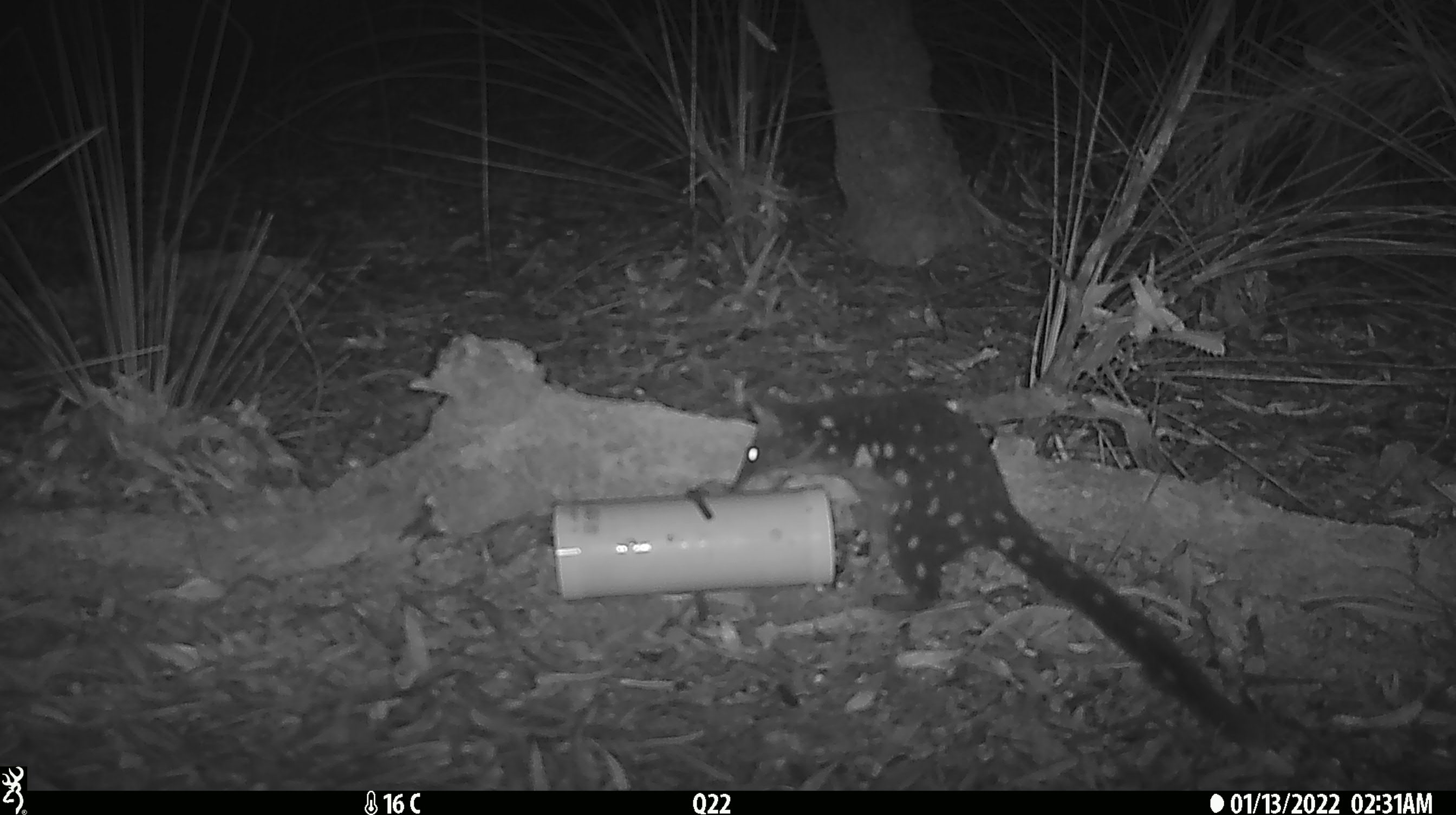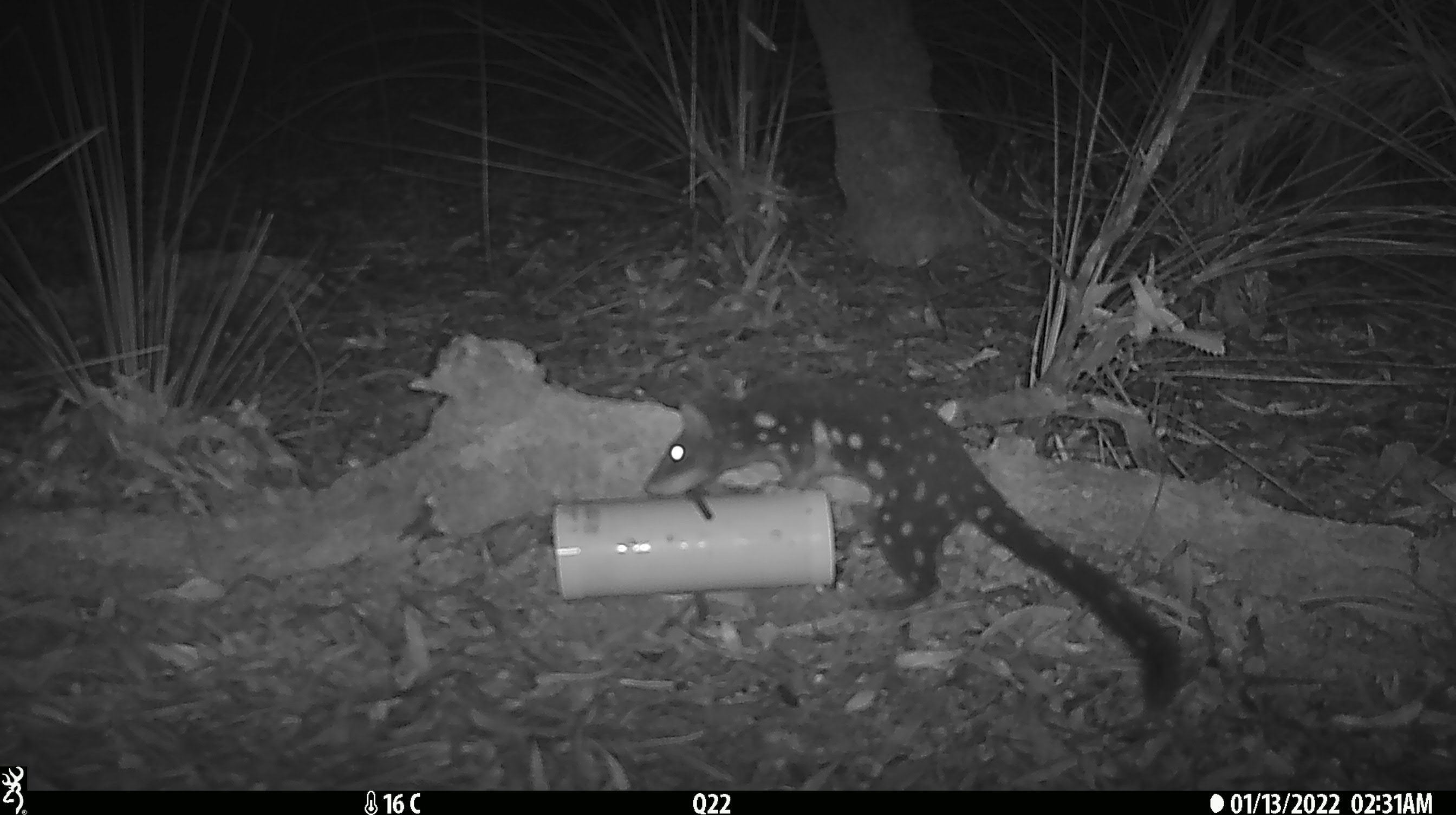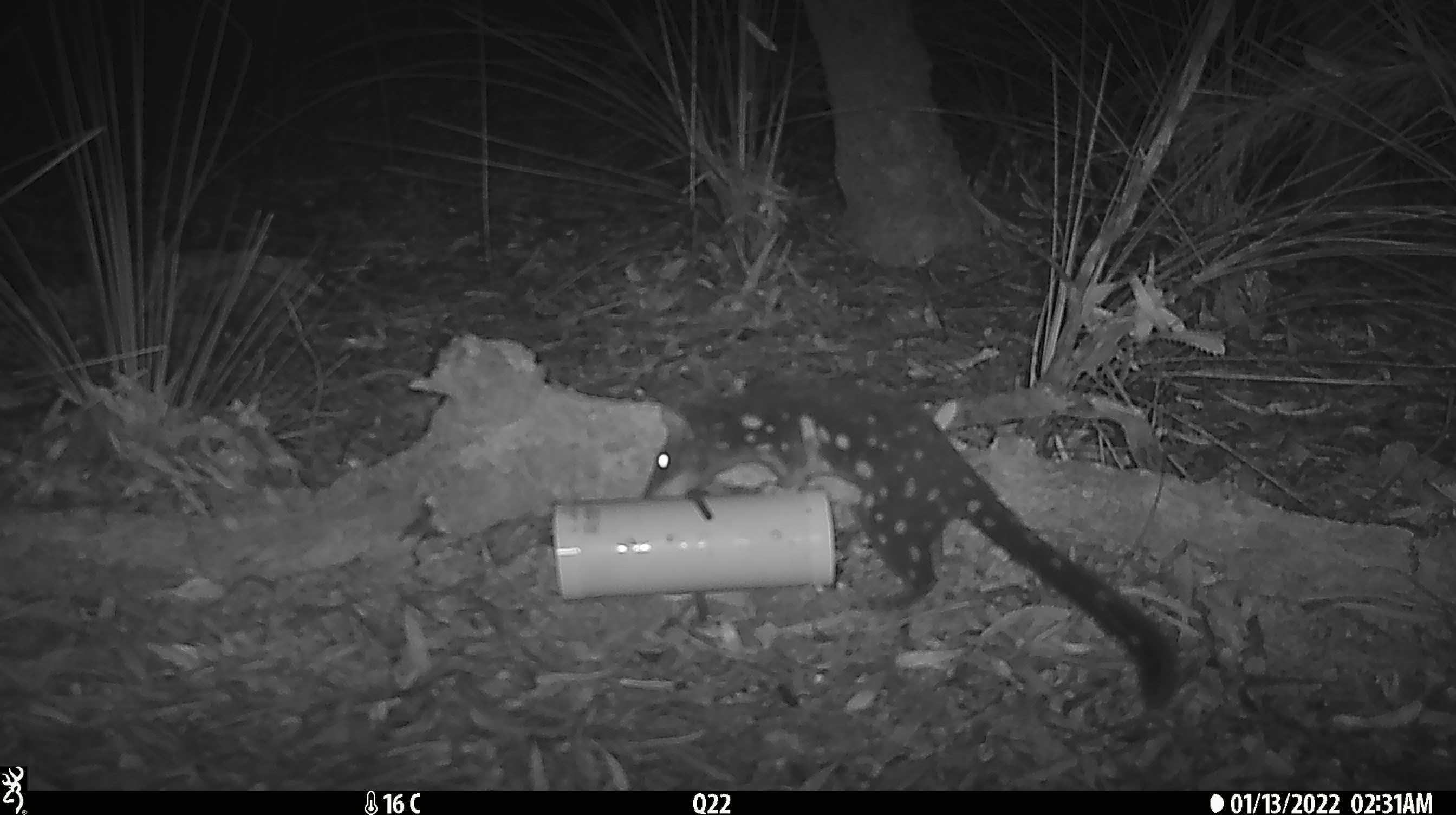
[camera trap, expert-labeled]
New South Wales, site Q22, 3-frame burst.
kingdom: Animalia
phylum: Chordata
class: Mammalia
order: Dasyuromorphia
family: Dasyuridae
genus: Dasyurus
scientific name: Dasyurus maculatus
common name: spotted-tailed quoll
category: quoll